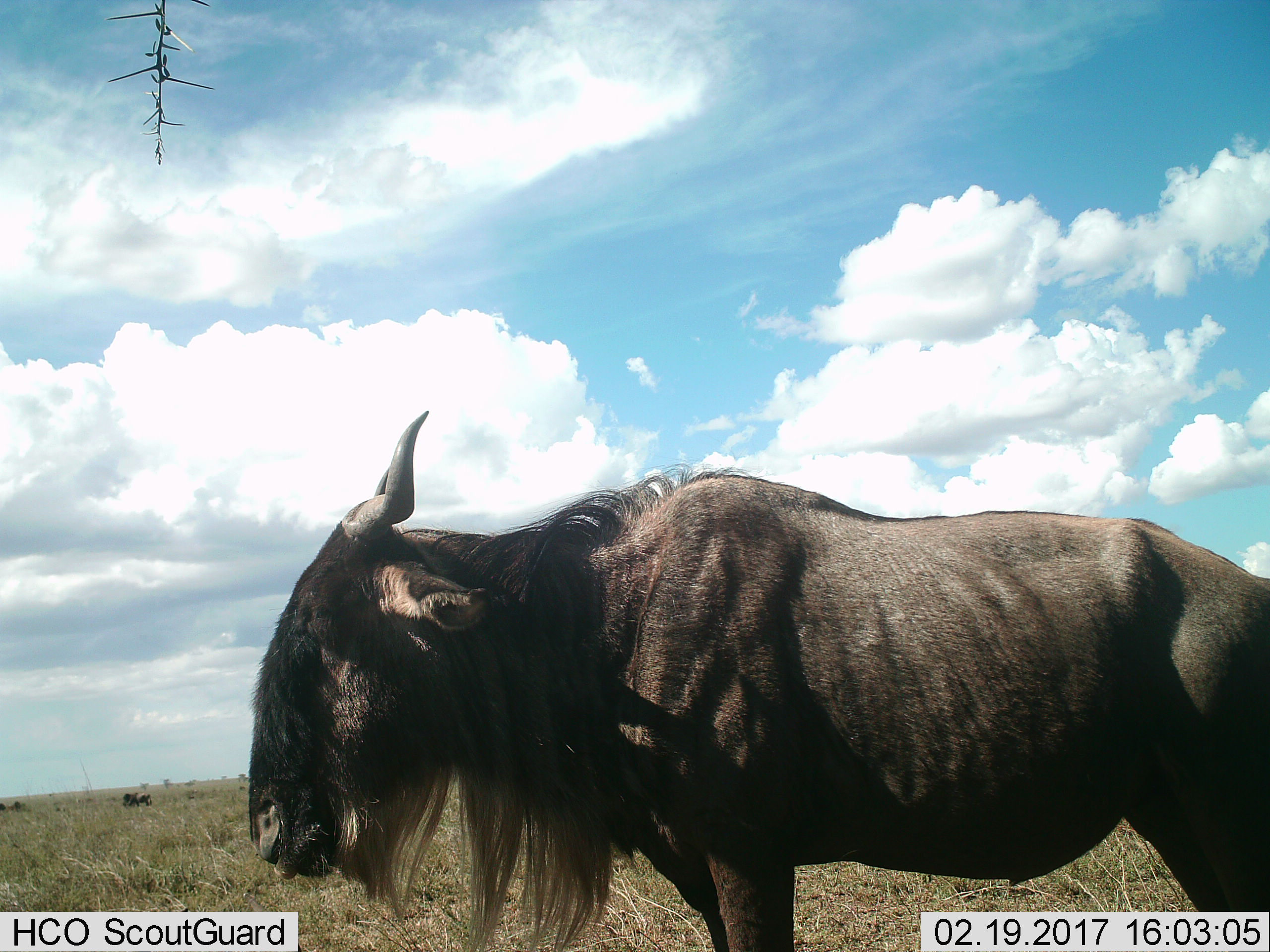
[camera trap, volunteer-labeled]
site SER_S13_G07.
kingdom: Animalia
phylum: Chordata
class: Mammalia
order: Artiodactyla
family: Bovidae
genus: Connochaetes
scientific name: Connochaetes taurinus taurinus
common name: blue wildebeest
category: wildebeestblue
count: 4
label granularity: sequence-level